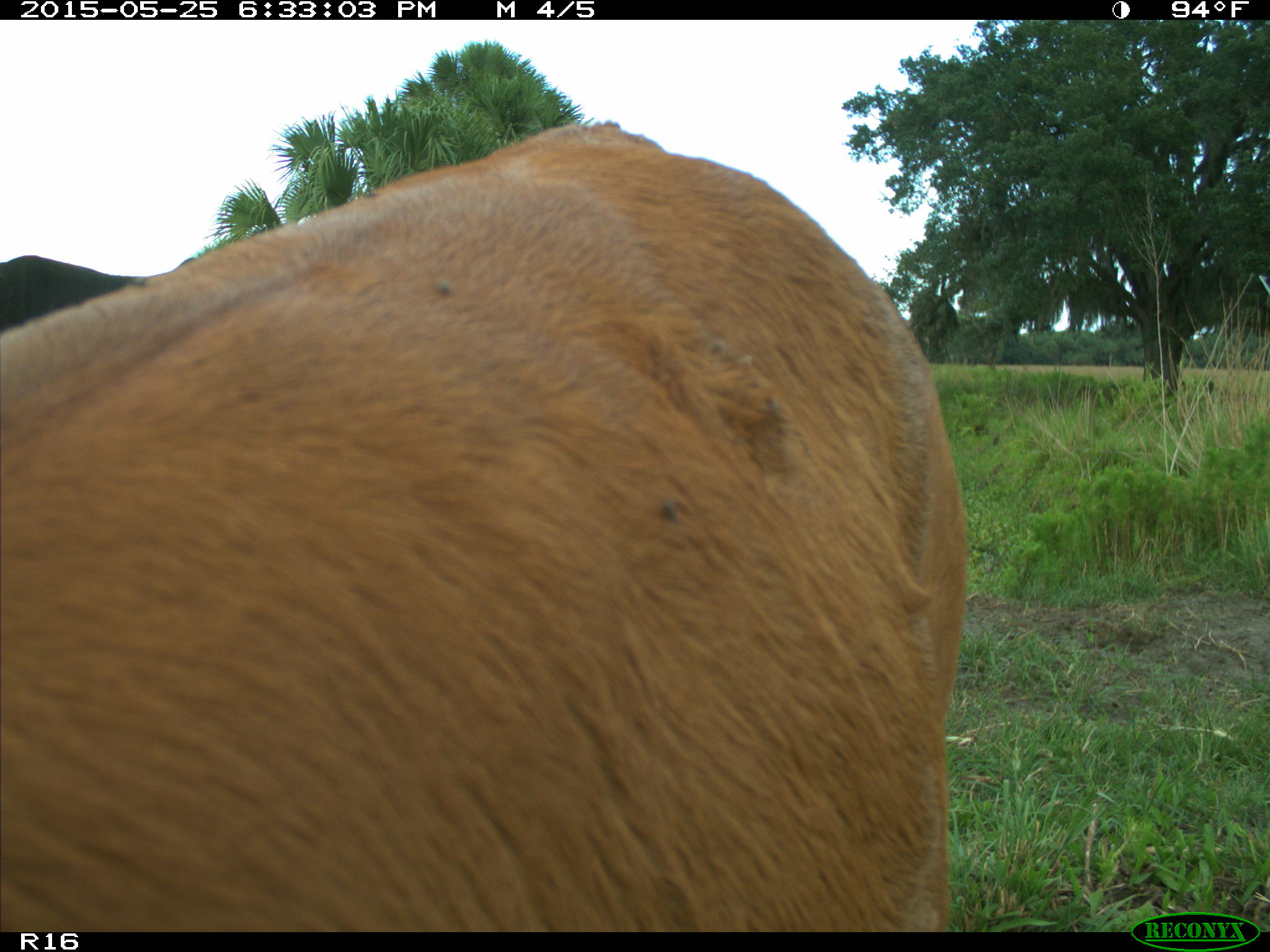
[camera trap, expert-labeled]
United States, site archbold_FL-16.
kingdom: Animalia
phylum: Chordata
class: Mammalia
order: Artiodactyla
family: Bovidae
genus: Bos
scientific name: Bos taurus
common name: domestic cow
Bos taurus (domestic cow).